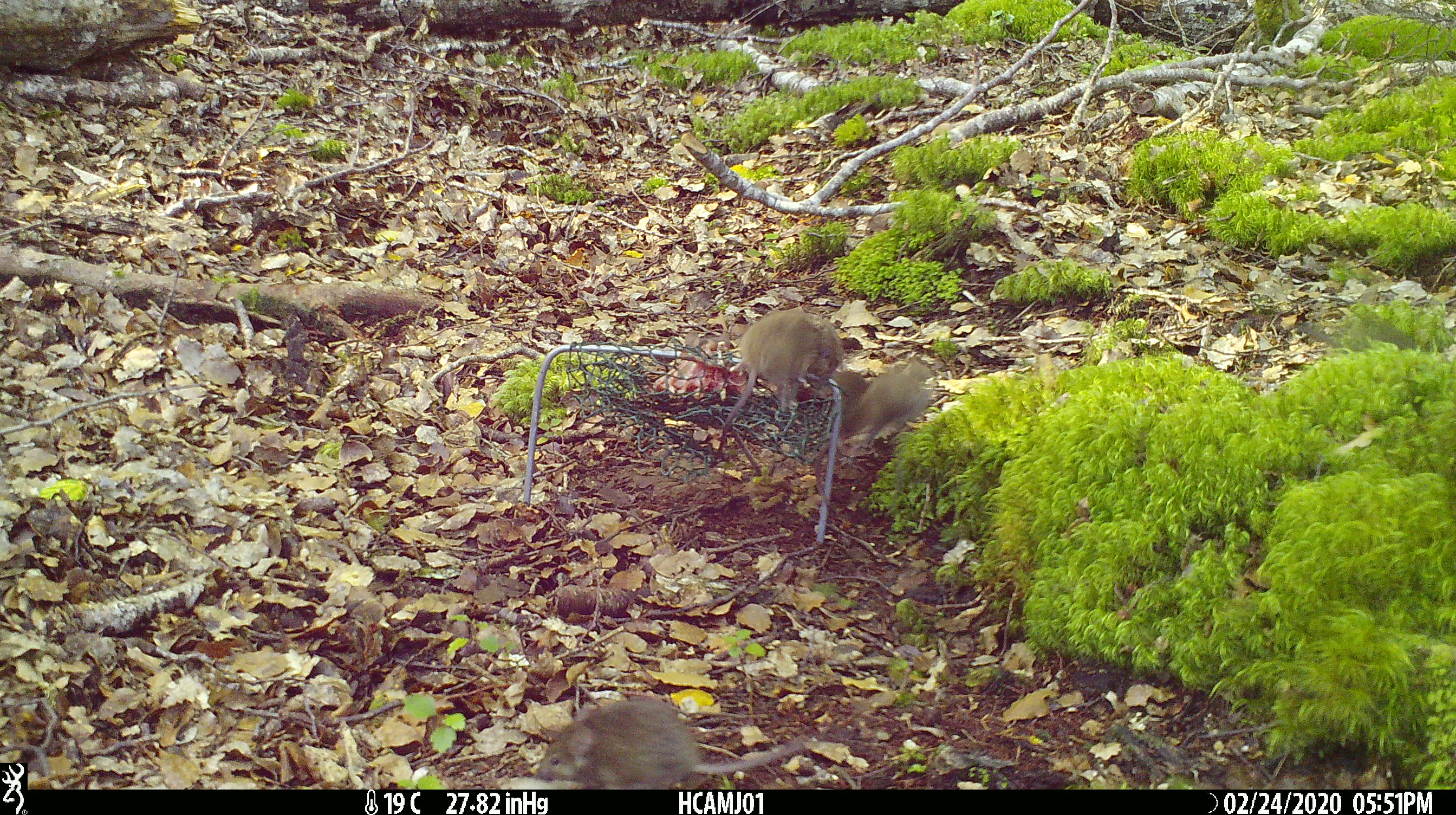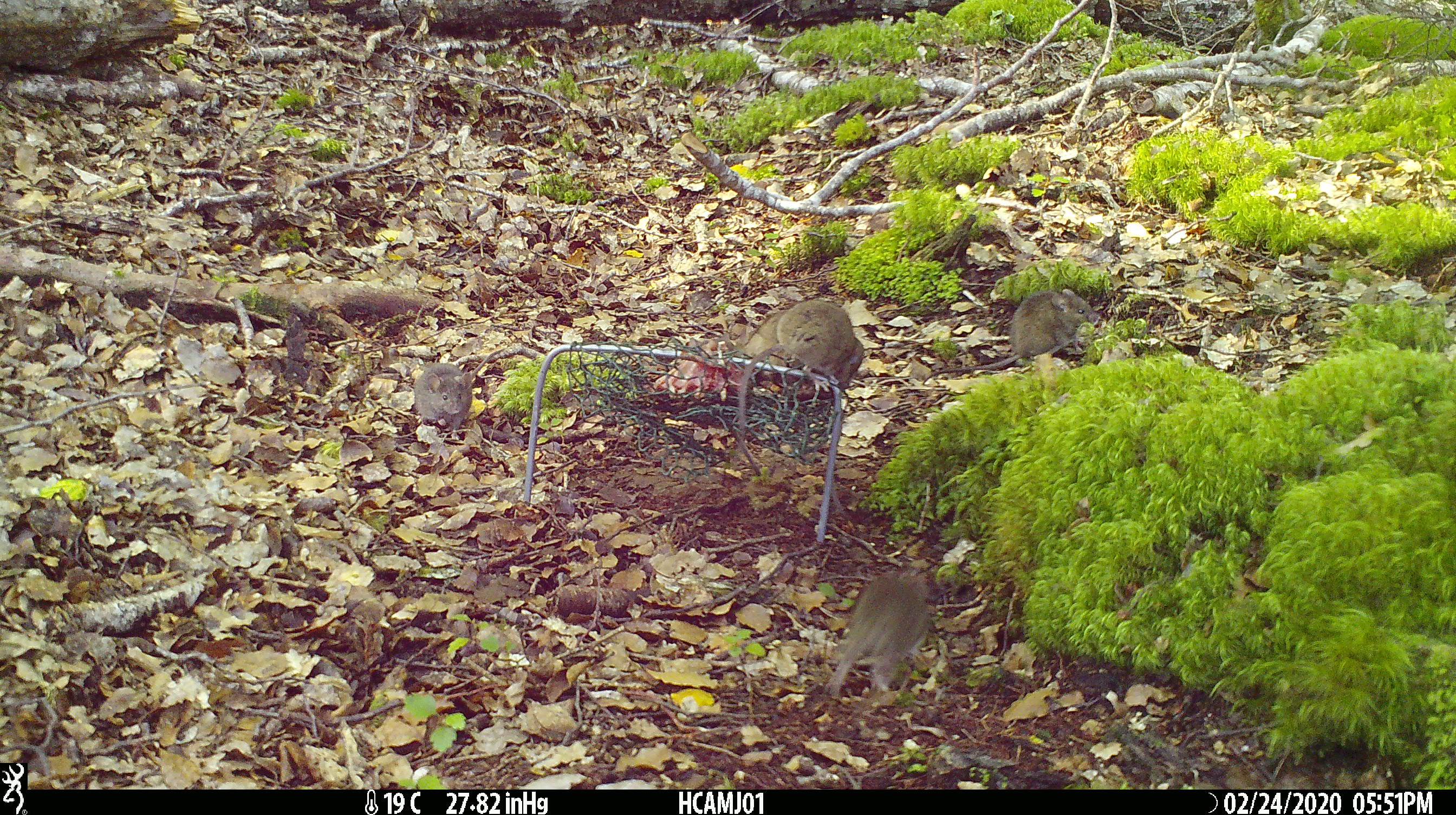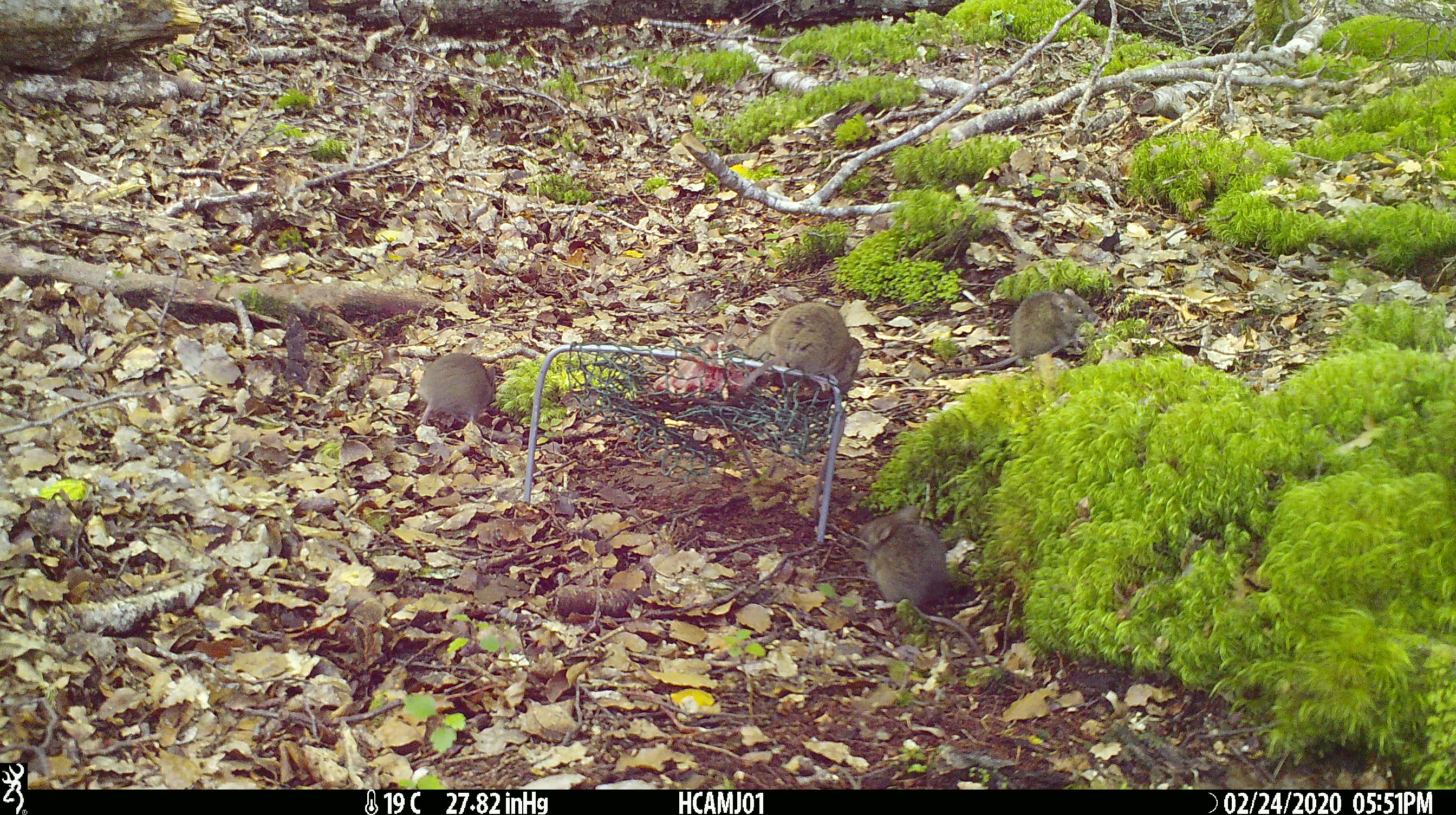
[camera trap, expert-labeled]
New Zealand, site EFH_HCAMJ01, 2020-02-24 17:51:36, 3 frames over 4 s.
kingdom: Animalia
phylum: Chordata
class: Mammalia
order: Rodentia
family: Muridae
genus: Mus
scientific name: Mus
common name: mouse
Mouse (Mus).